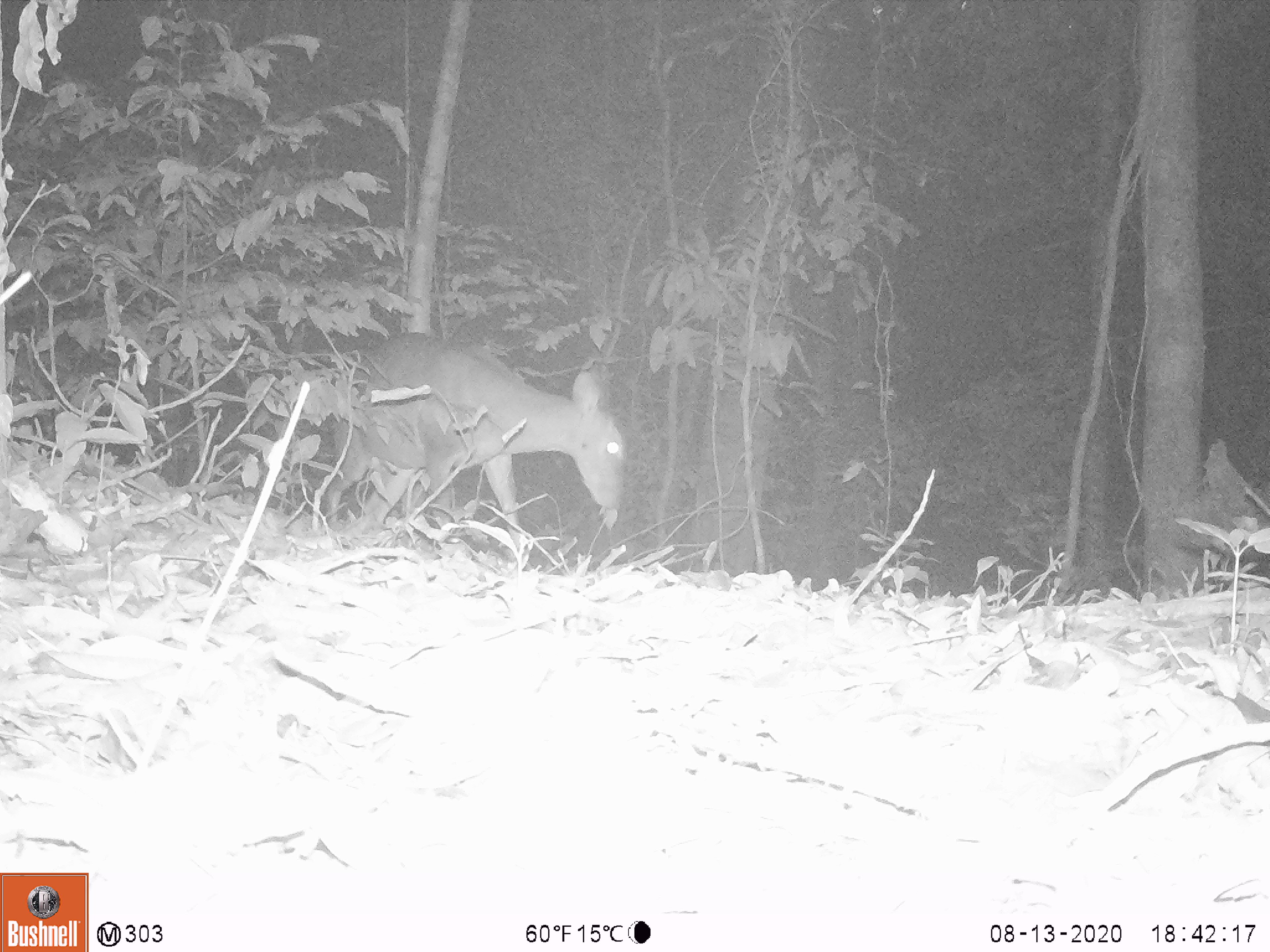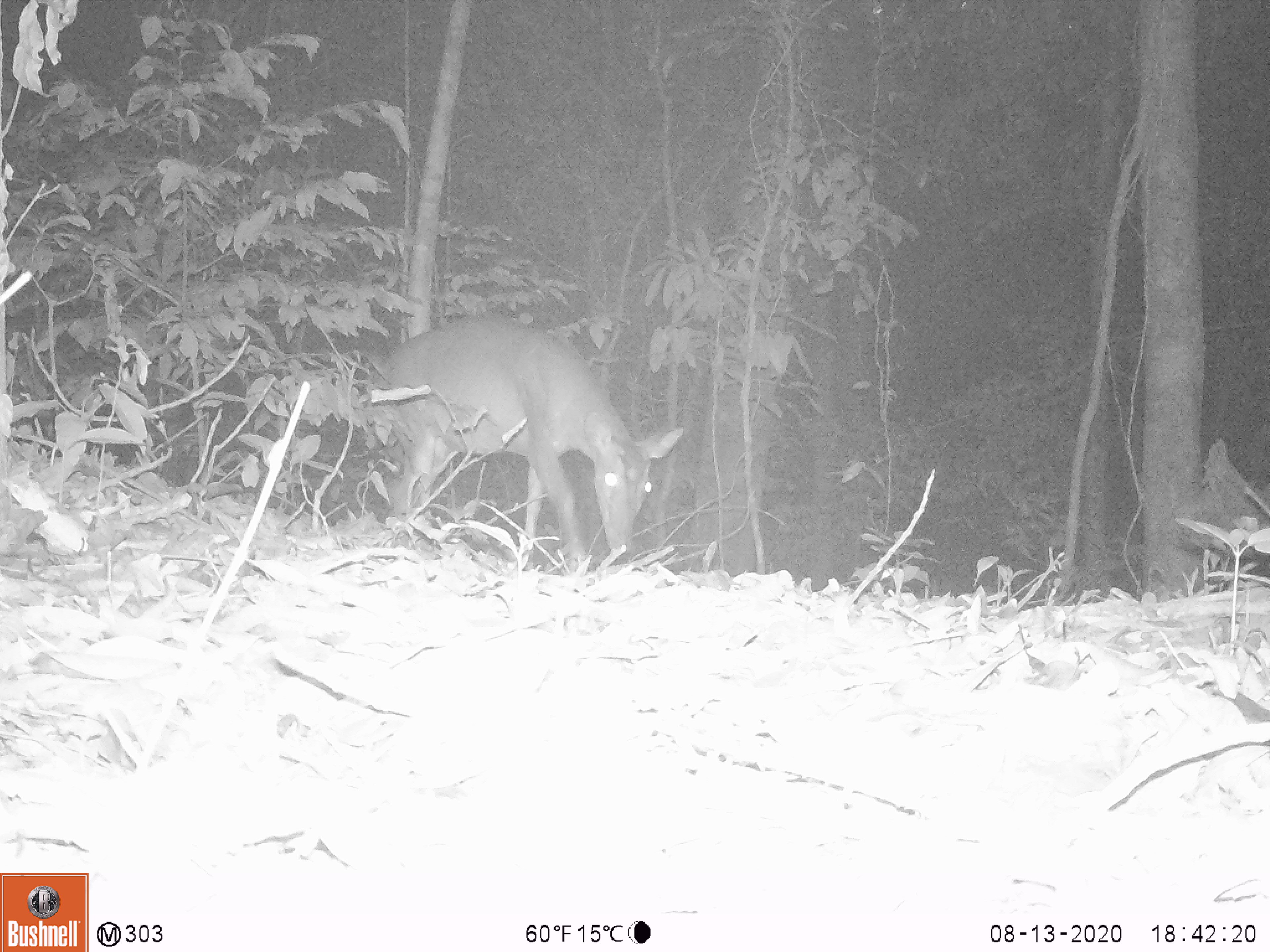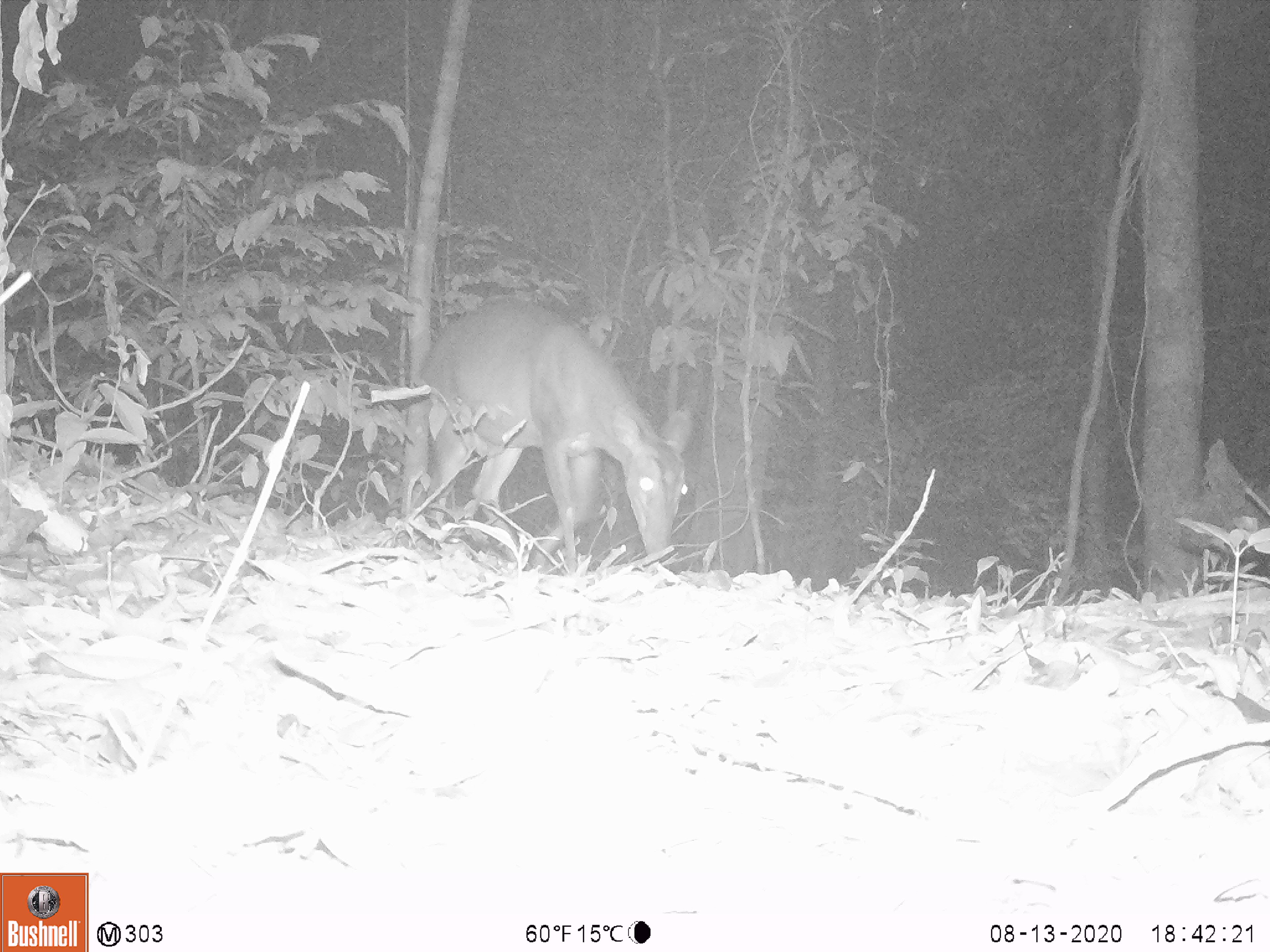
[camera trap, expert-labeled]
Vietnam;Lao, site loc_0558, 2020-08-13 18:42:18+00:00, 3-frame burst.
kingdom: Animalia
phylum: Chordata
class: Mammalia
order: Artiodactyla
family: Cervidae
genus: Muntiacus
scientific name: Muntiacus vuquangensis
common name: large-antlered muntjac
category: large antlered muntjac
Large antlered muntjac (large-antlered muntjac) (Muntiacus vuquangensis). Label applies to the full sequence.